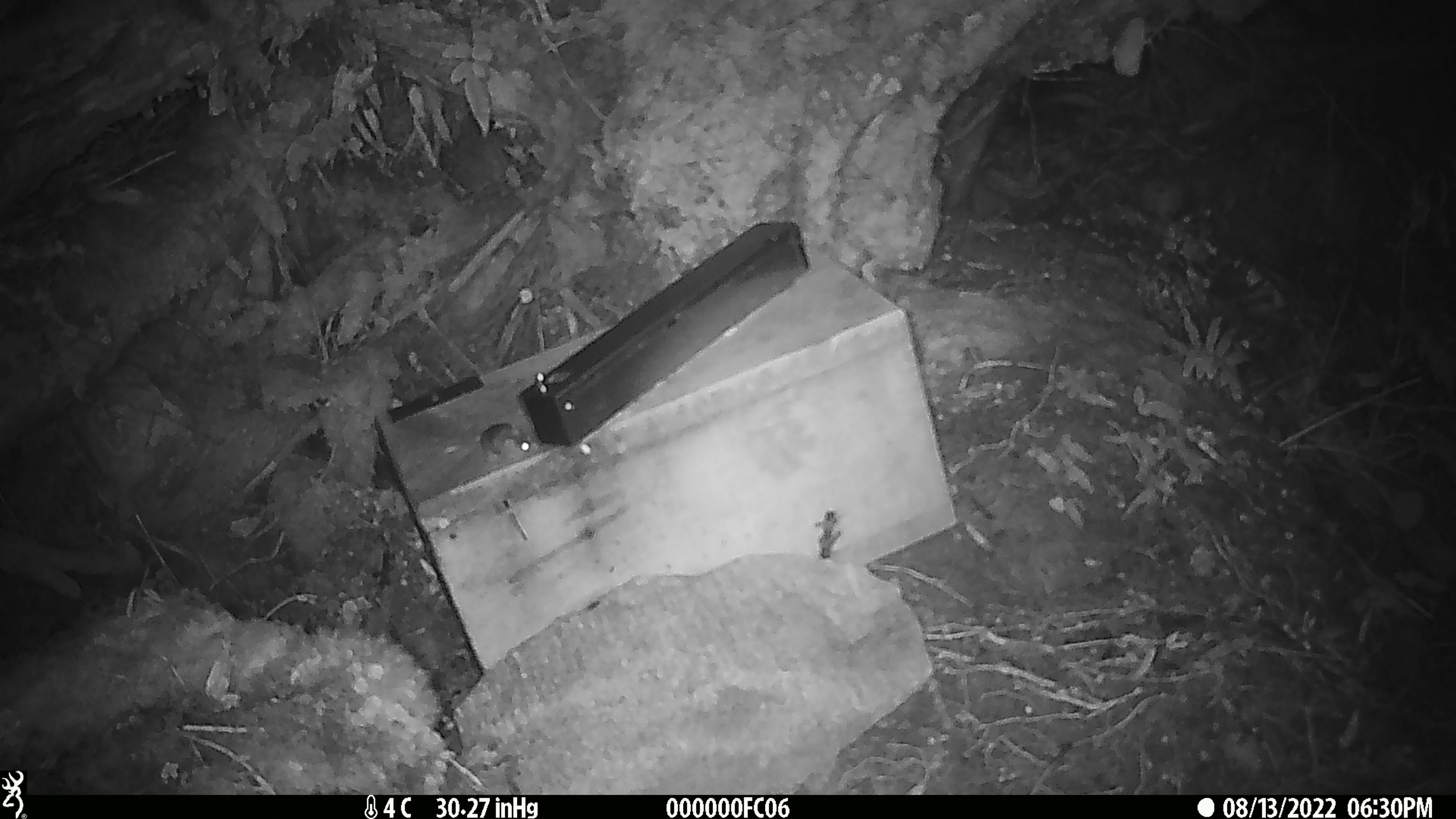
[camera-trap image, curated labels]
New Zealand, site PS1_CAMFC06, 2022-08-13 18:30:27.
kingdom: Animalia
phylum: Chordata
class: Mammalia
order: Rodentia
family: Muridae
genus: Mus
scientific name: Mus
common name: mouse